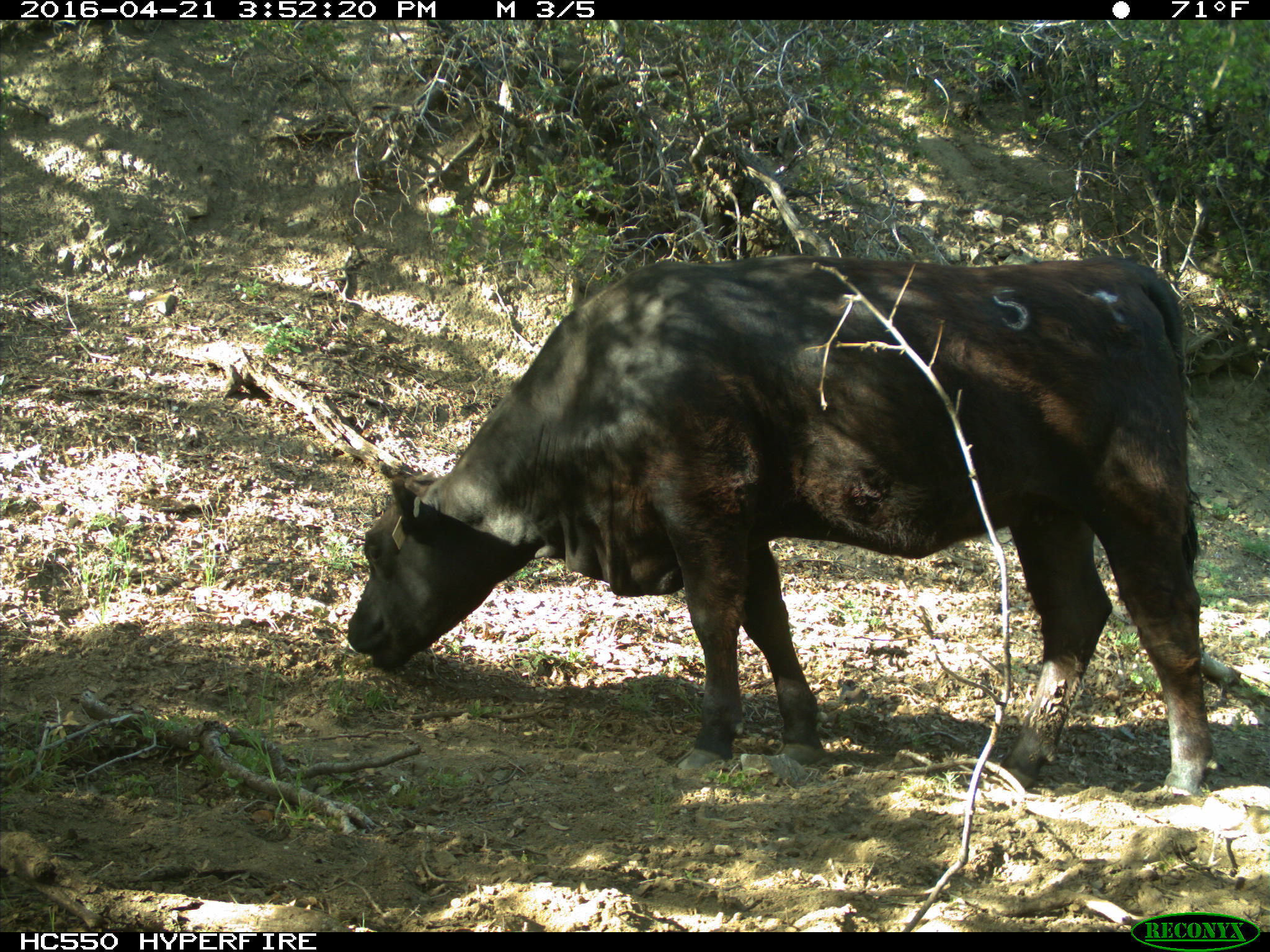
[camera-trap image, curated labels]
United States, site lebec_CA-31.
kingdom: Animalia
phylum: Chordata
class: Mammalia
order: Artiodactyla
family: Bovidae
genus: Bos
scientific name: Bos taurus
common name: domestic cow